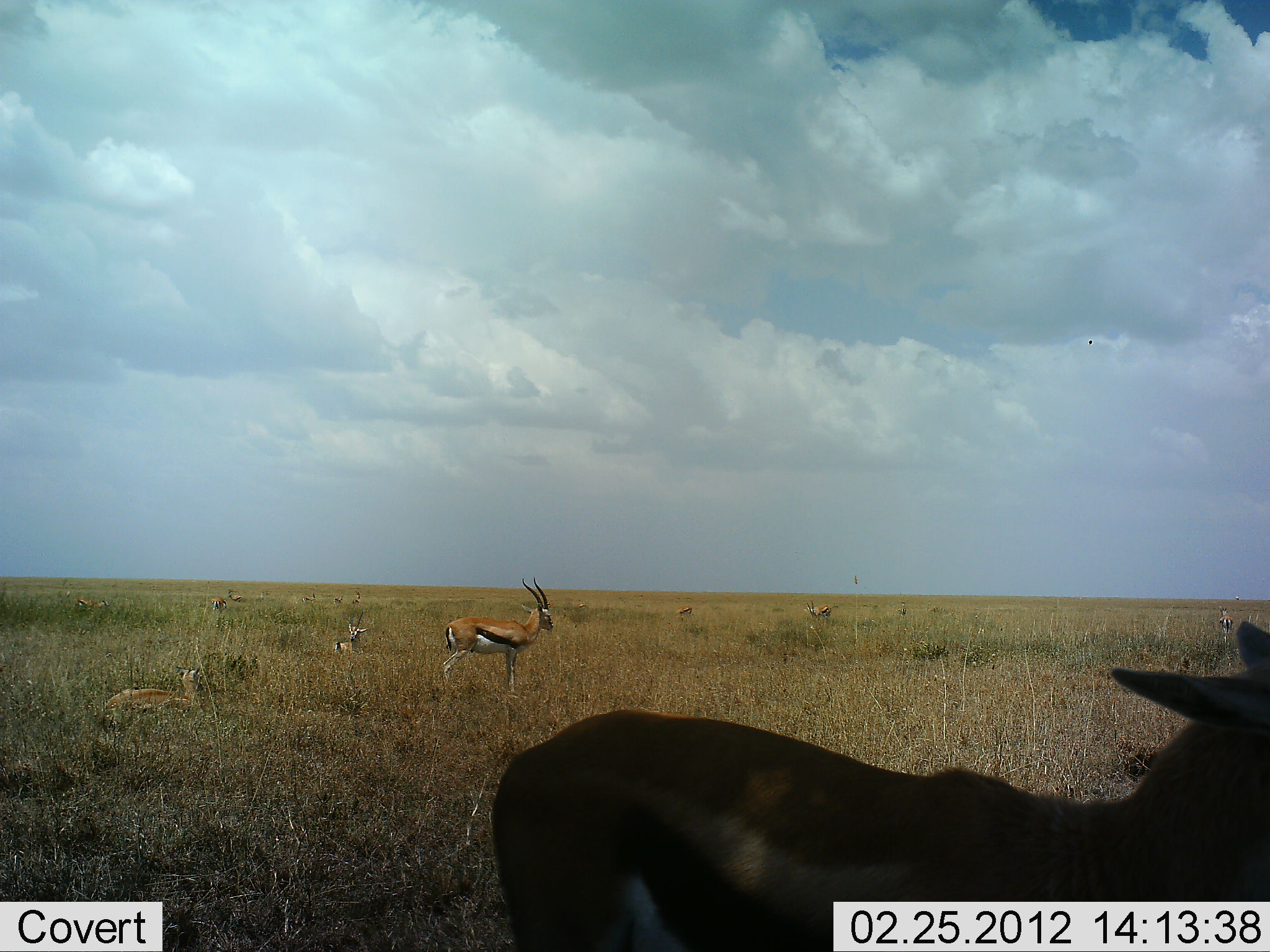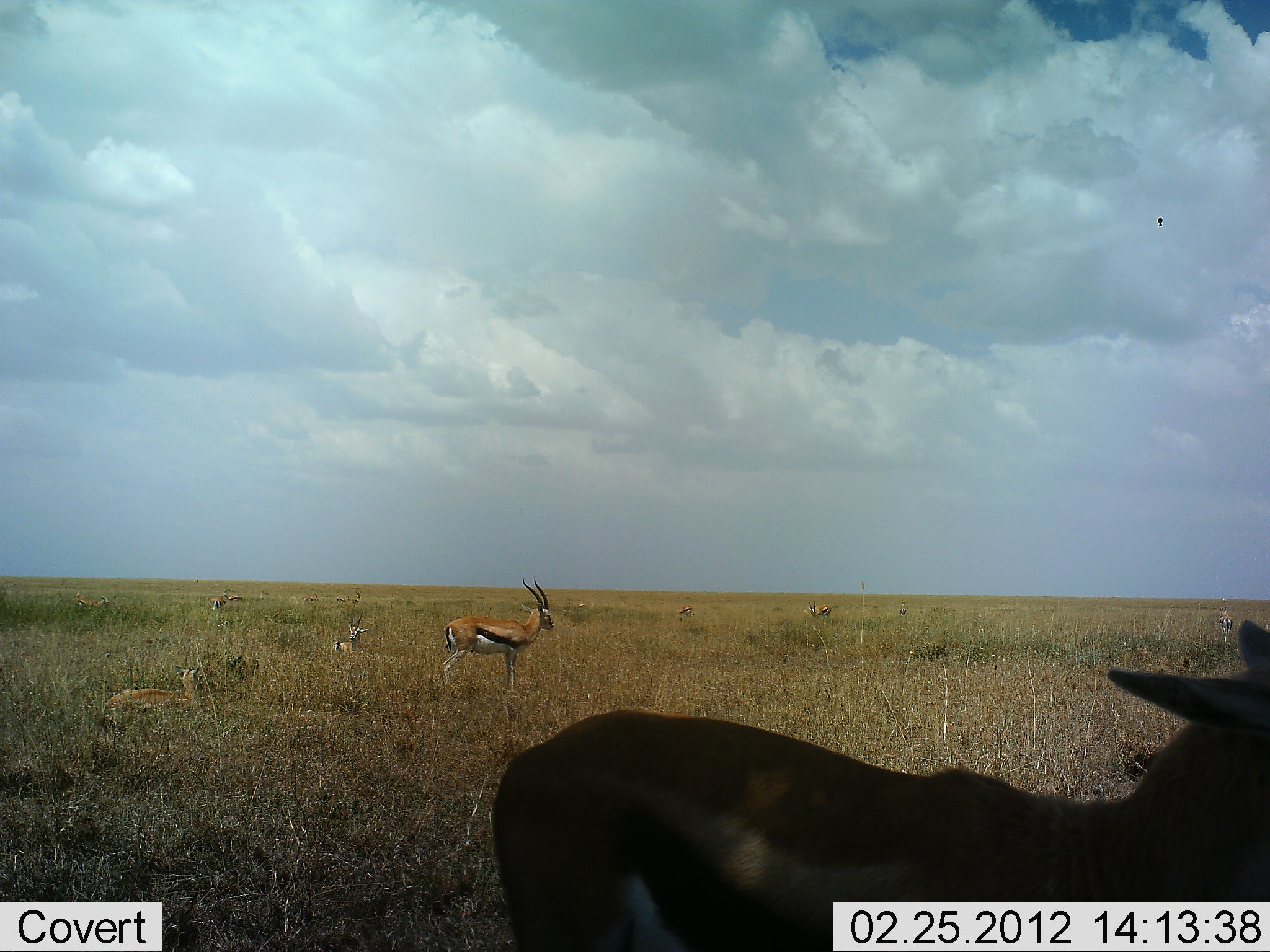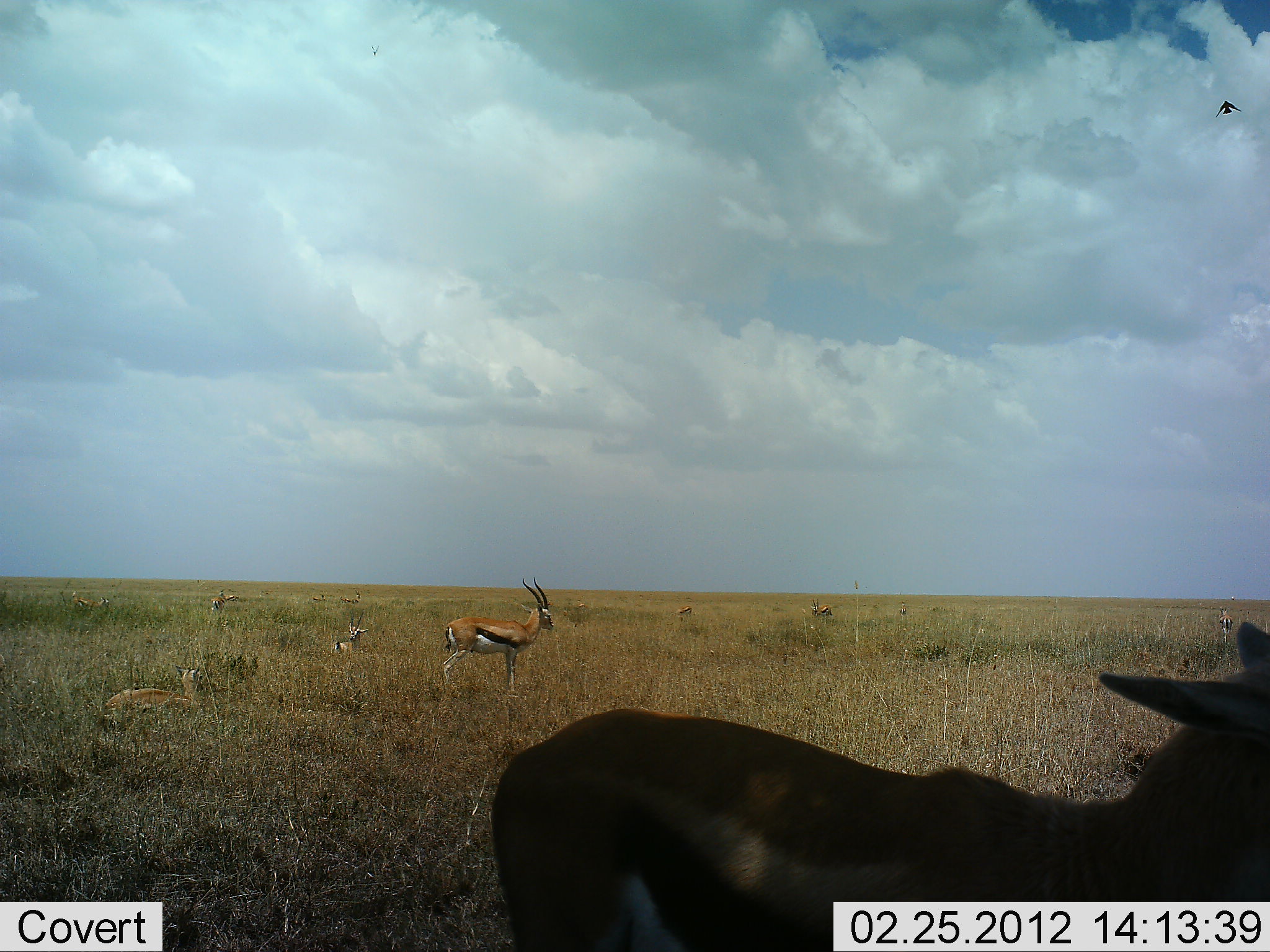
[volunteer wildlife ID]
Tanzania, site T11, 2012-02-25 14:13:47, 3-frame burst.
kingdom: Animalia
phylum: Chordata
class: Mammalia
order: Artiodactyla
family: Bovidae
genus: Eudorcas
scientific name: Eudorcas thomsonii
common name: thomson's gazelle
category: gazellethomsons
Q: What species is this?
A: Gazellethomsons (thomson's gazelle) (Eudorcas thomsonii).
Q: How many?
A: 7.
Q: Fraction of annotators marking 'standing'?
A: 85%.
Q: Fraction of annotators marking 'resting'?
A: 85%.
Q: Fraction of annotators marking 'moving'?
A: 12%.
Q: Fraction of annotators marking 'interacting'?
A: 0%.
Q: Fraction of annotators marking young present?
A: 6%.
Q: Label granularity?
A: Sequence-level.